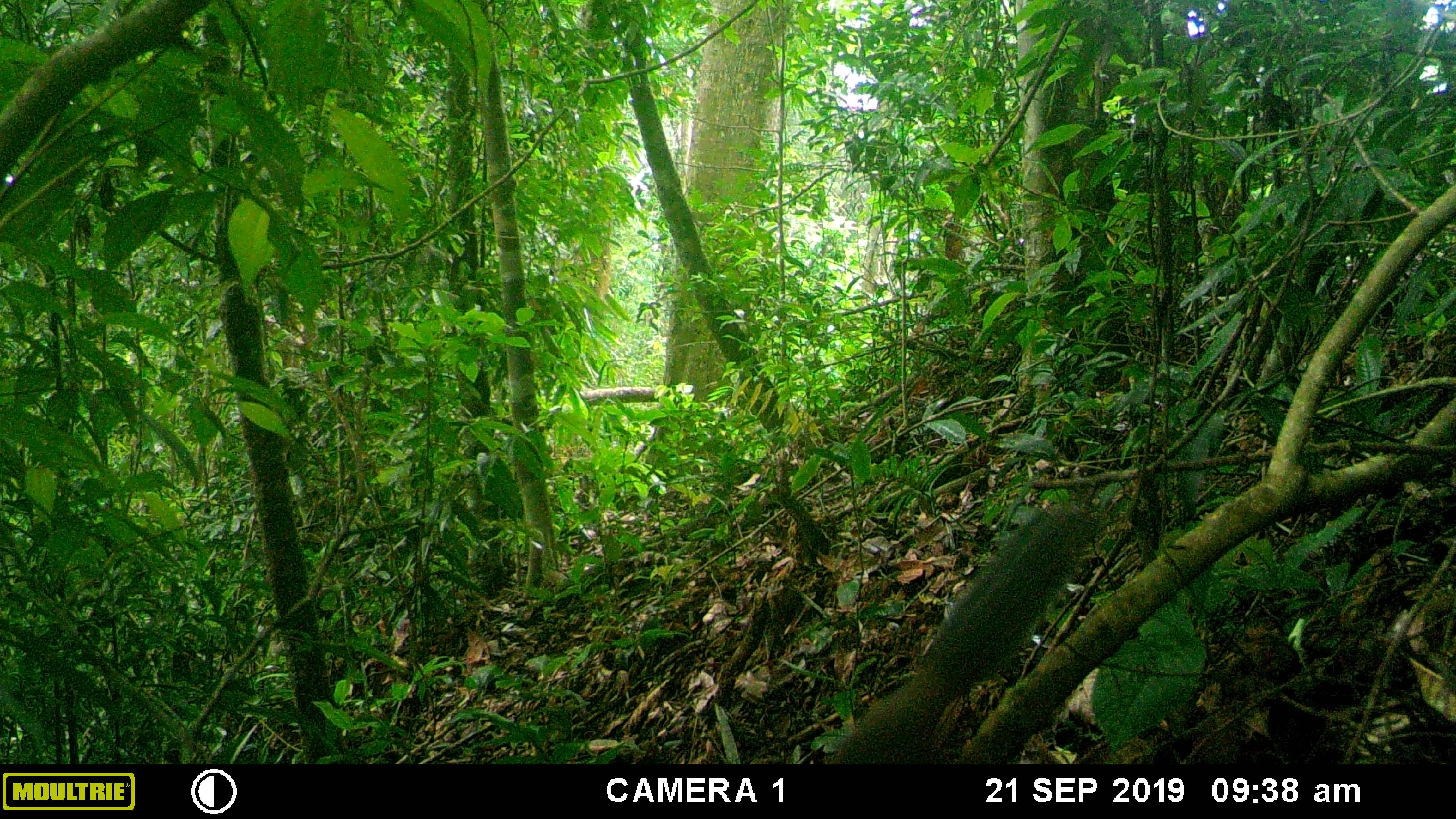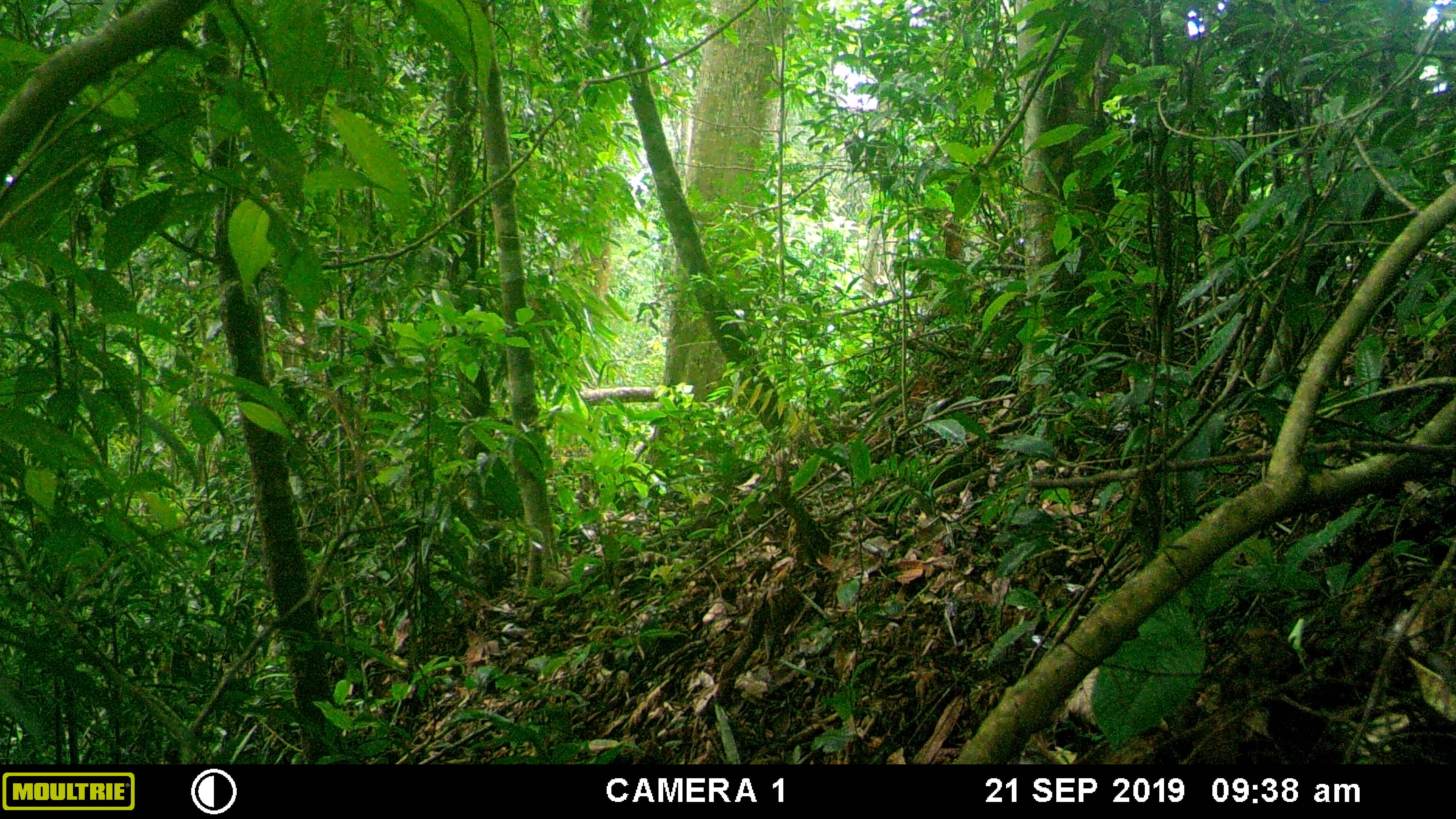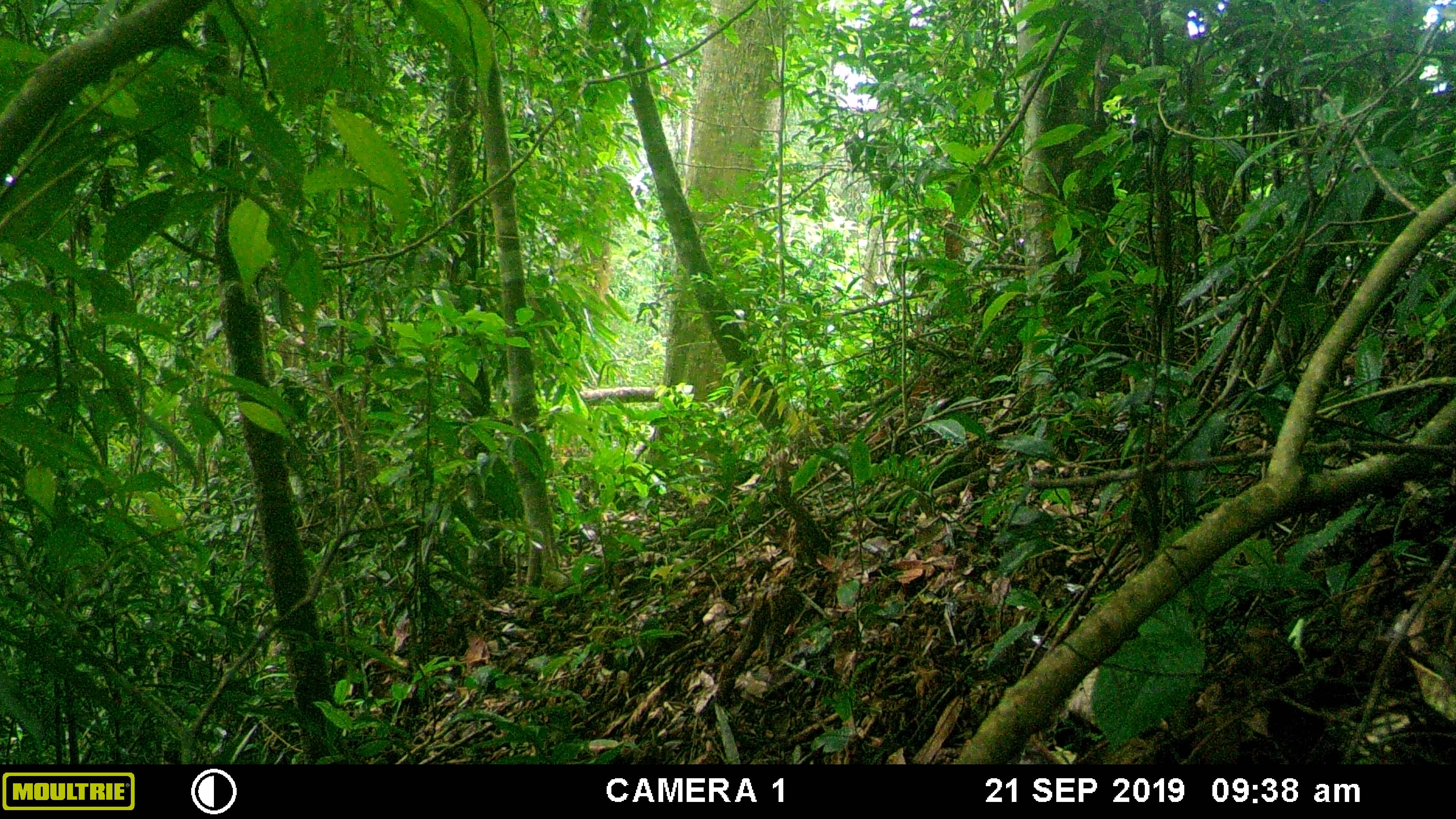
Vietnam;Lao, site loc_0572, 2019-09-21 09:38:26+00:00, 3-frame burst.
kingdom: Animalia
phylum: Chordata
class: Mammalia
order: Rodentia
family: Sciuridae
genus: Dremomys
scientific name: Dremomys rufigenis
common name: red-cheeked squirrel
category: red cheeked squirrel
Red cheeked squirrel (red-cheeked squirrel) (Dremomys rufigenis). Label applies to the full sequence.